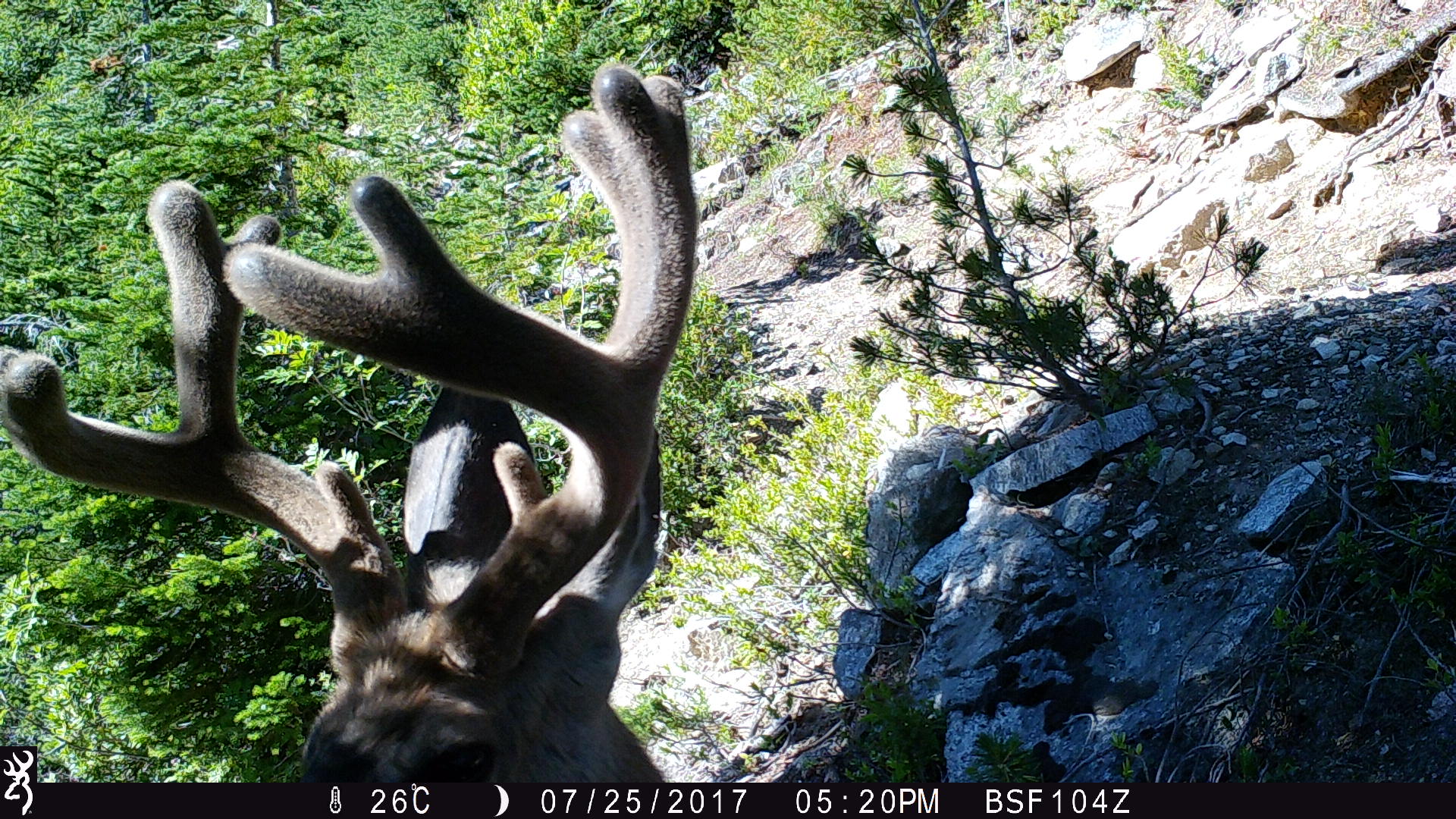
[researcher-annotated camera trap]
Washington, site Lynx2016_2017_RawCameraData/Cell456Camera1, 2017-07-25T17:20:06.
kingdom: Animalia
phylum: Chordata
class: Mammalia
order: Artiodactyla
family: Cervidae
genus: Odocoileus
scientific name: Odocoileus hemionus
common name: mule deer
Odocoileus hemionus (mule deer). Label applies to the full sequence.